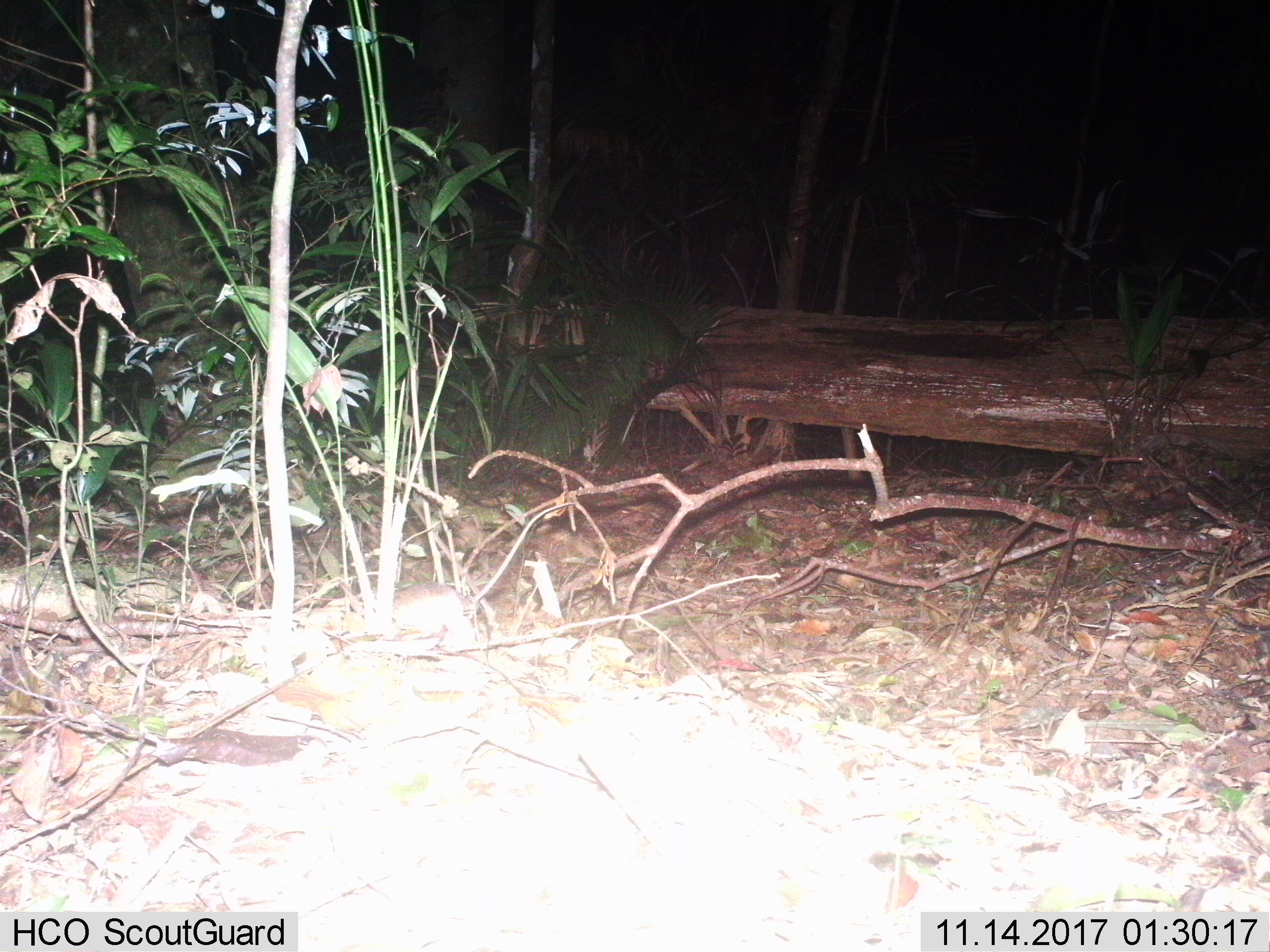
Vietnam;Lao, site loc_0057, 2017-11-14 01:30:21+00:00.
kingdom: Animalia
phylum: Chordata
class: Mammalia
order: Rodentia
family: Muridae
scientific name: Muridae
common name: old-world mice and rats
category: unidentified murid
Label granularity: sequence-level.